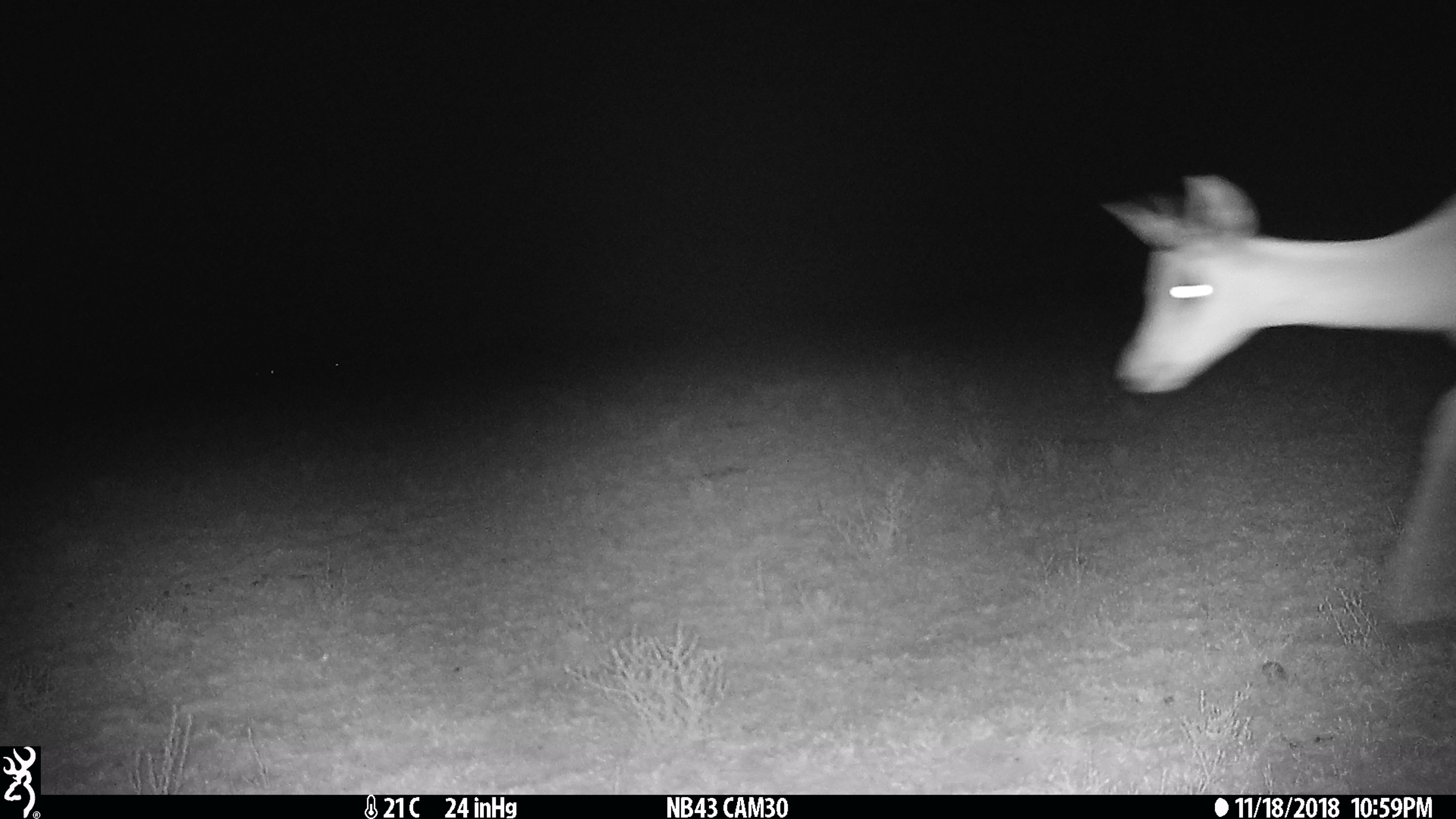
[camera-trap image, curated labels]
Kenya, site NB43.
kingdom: Animalia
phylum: Chordata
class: Mammalia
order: Artiodactyla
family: Bovidae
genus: Nanger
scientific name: Nanger granti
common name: grant's gazelle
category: gazelle grants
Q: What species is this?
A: Gazelle grants (grant's gazelle) (Nanger granti).